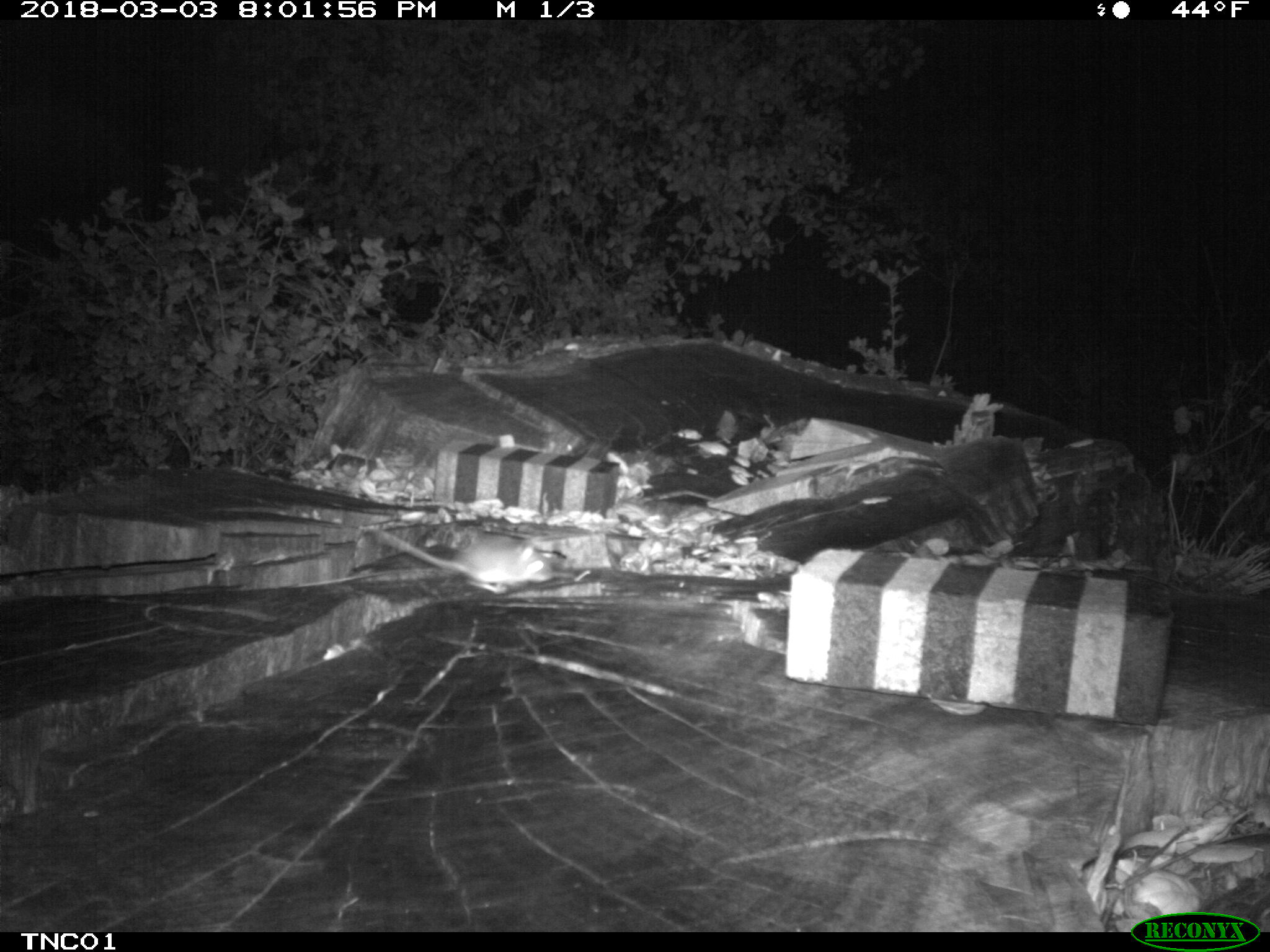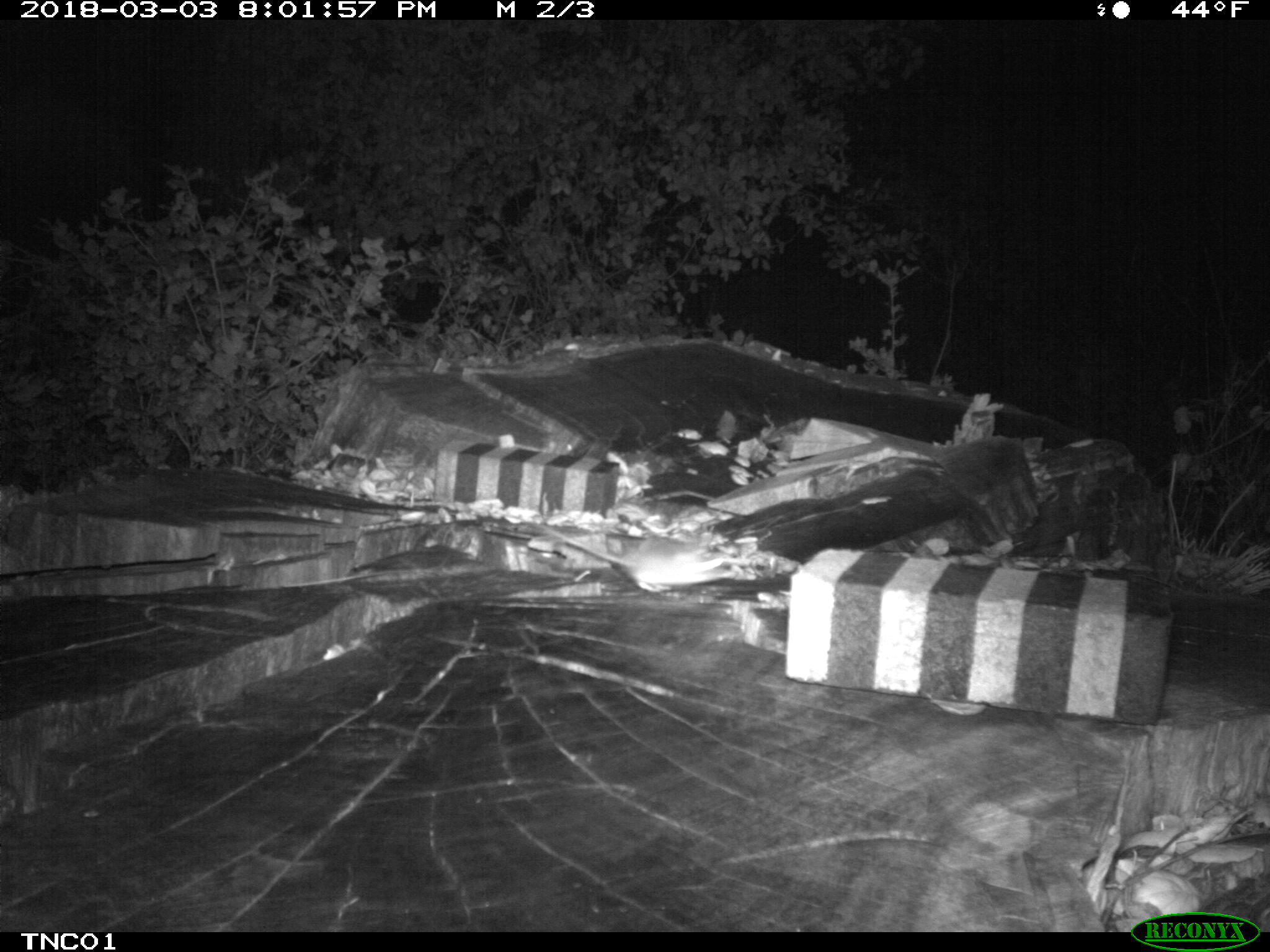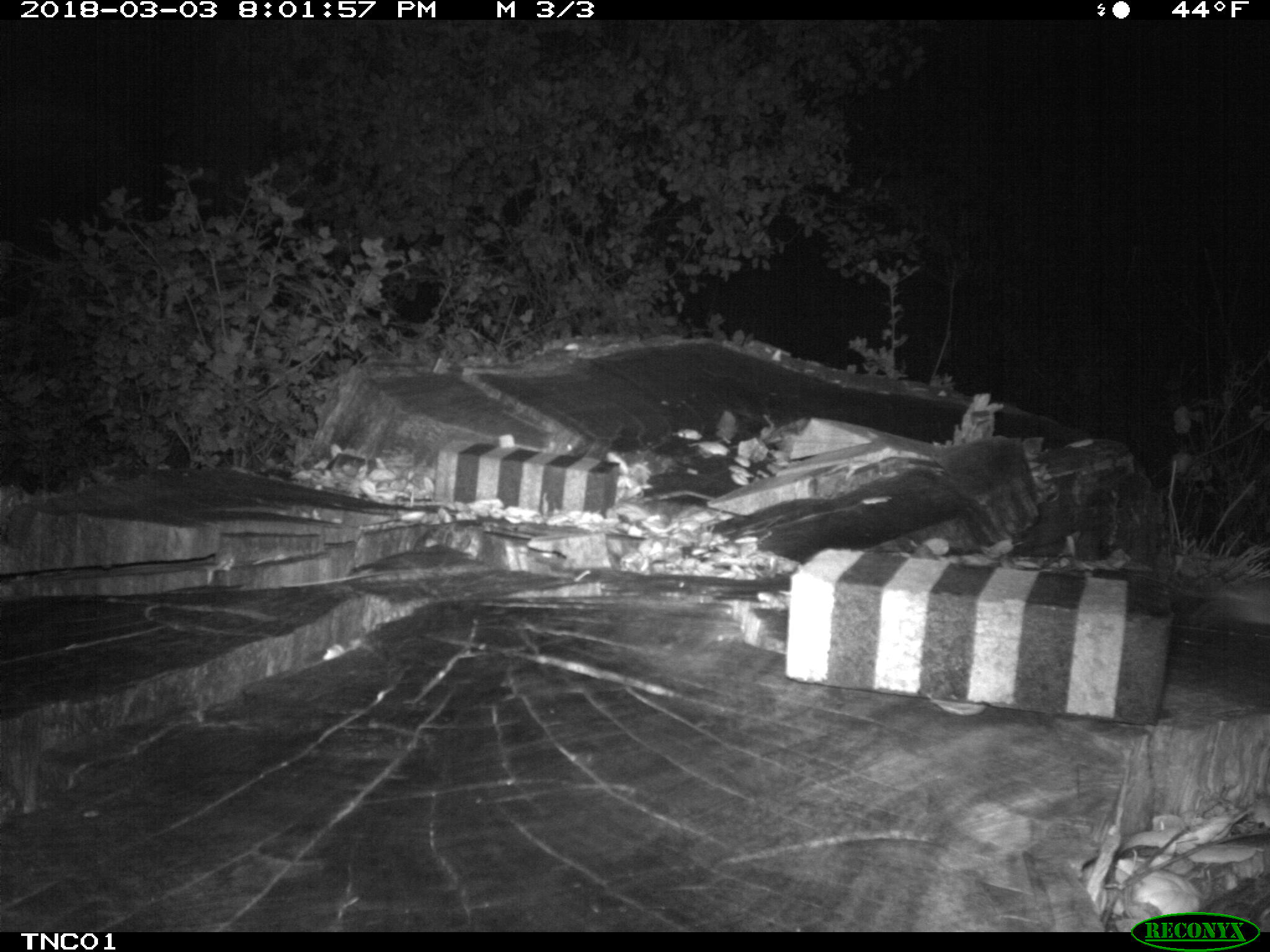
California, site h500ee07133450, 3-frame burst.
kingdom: Animalia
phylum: Chordata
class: Mammalia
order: Rodentia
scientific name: Rodentia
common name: rodent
Rodent (Rodentia).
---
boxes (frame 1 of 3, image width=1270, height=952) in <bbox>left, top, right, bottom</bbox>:
rodent: <bbox>376, 526, 554, 595</bbox>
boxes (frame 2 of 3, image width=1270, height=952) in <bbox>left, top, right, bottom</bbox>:
rodent: <bbox>546, 529, 739, 593</bbox>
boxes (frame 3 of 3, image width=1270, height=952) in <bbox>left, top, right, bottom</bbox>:
rodent: <bbox>1185, 578, 1269, 625</bbox>